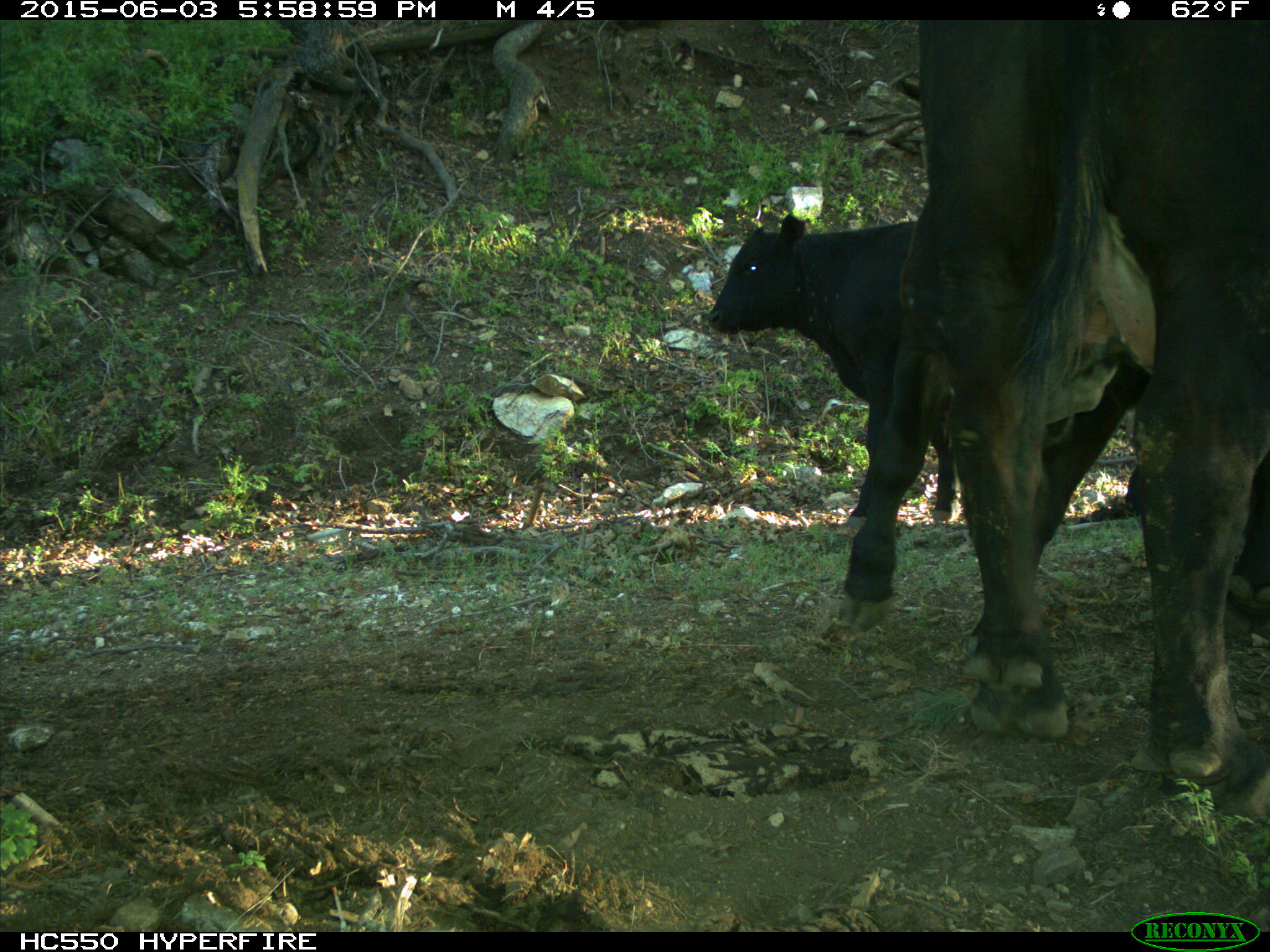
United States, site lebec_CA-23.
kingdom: Animalia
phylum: Chordata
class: Mammalia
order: Artiodactyla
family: Bovidae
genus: Bos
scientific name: Bos taurus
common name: domestic cow